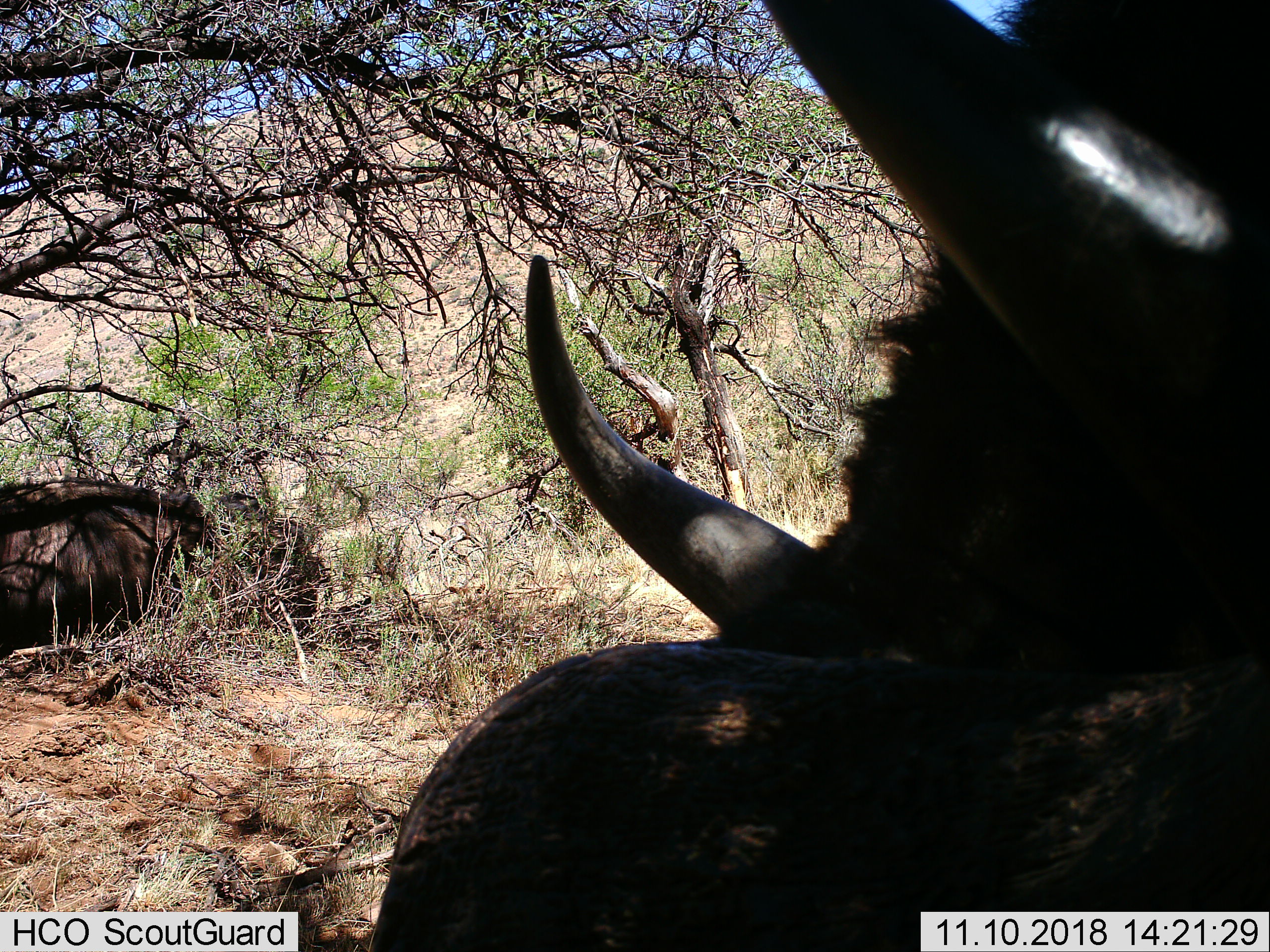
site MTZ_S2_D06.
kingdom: Animalia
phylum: Chordata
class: Mammalia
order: Artiodactyla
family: Bovidae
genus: Syncerus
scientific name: Syncerus caffer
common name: african buffalo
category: buffalo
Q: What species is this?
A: Buffalo (african buffalo) (Syncerus caffer).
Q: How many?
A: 2.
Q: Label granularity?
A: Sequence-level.